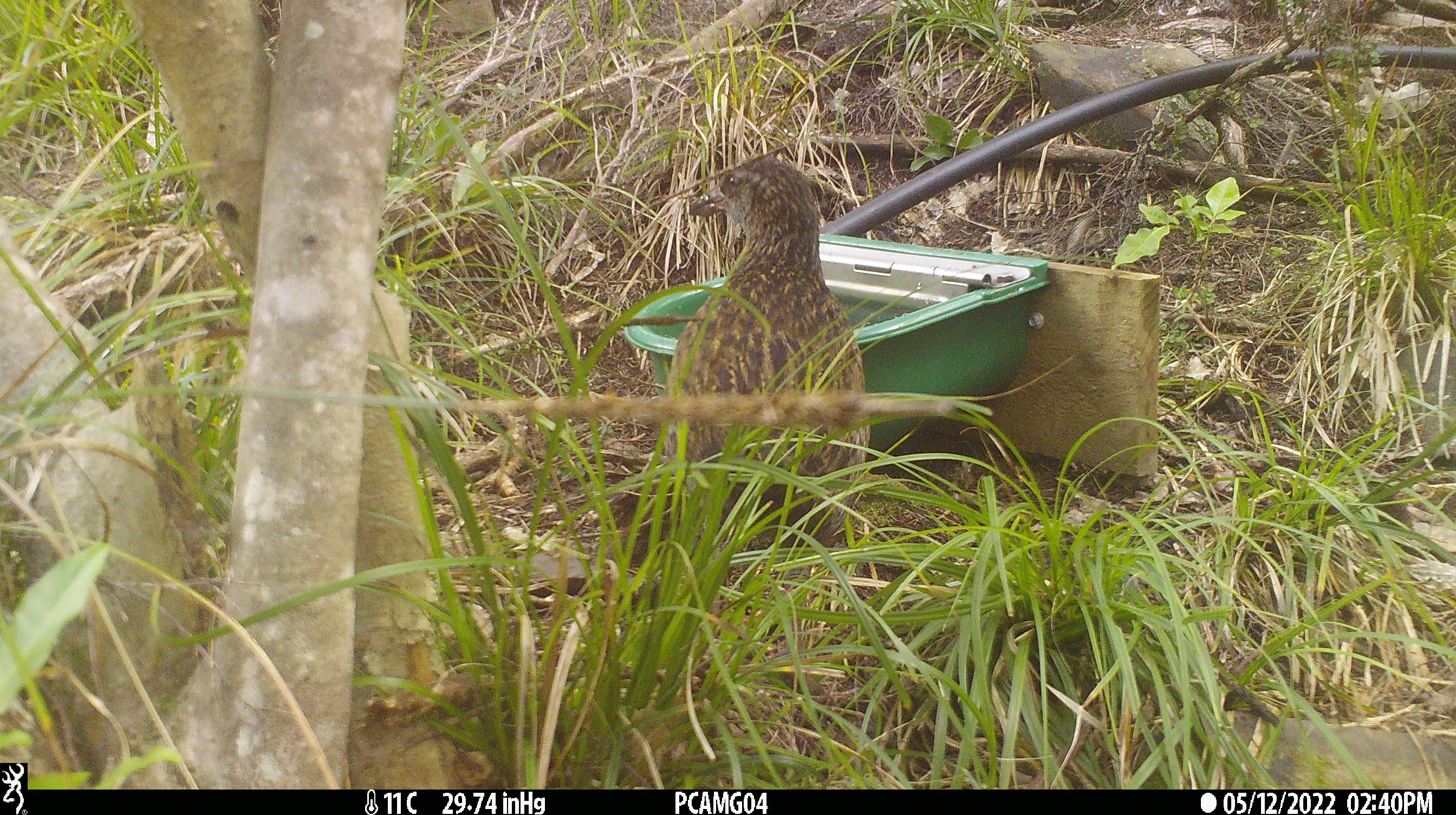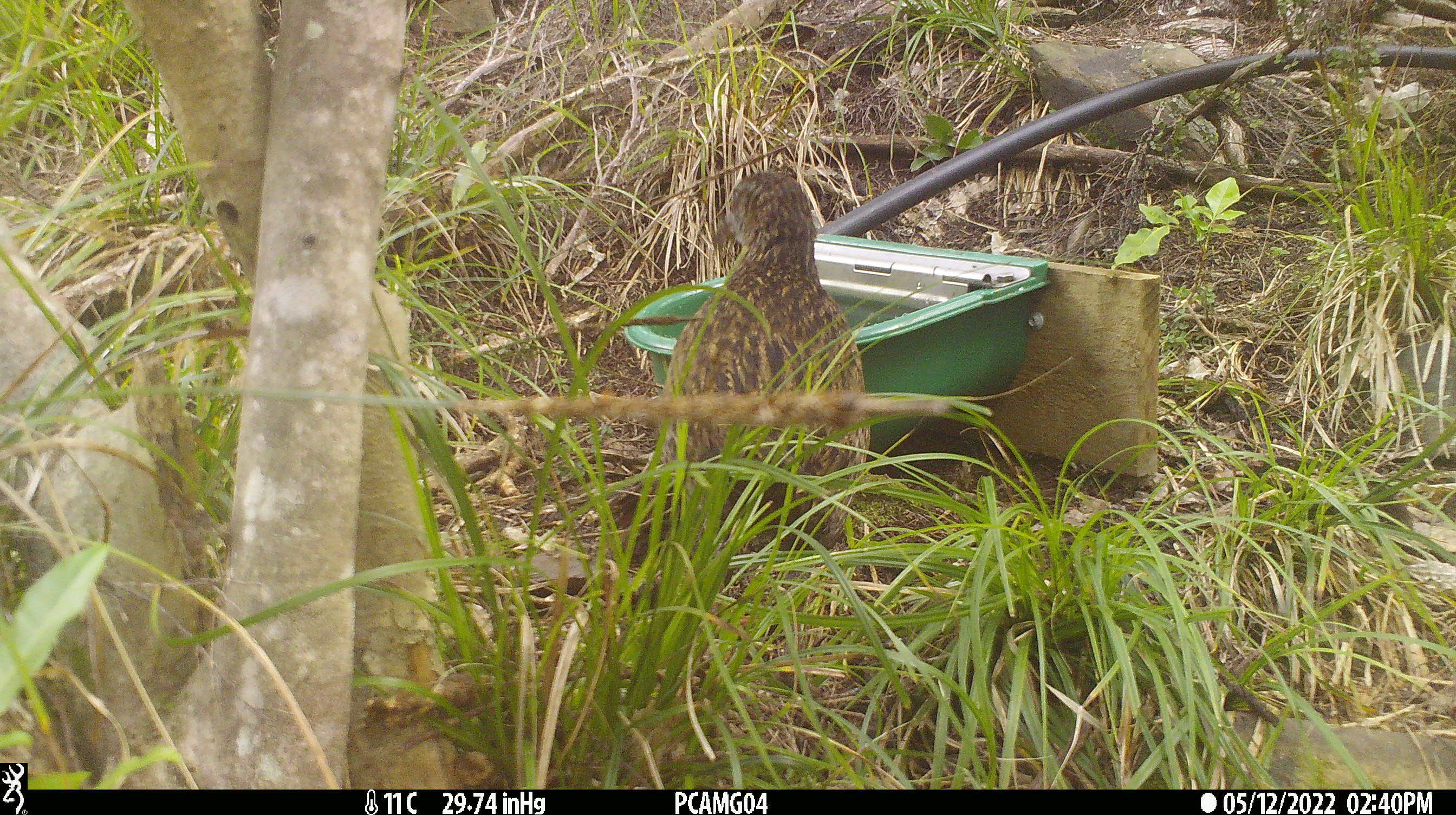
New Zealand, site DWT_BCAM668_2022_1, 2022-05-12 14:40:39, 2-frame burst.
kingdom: Animalia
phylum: Chordata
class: Aves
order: Gruiformes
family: Rallidae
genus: Gallirallus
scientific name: Gallirallus australis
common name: weka